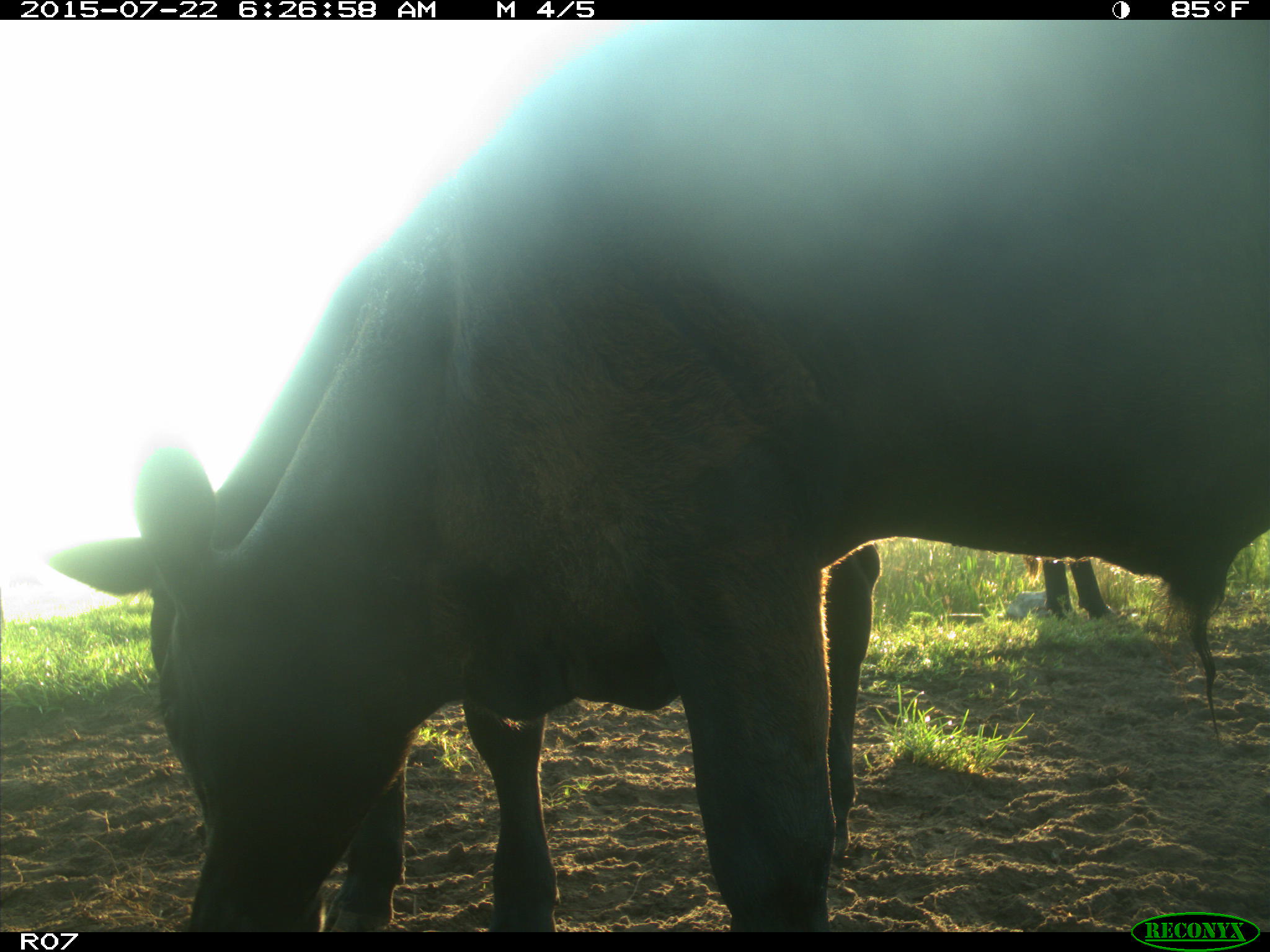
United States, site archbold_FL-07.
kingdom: Animalia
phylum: Chordata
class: Mammalia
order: Artiodactyla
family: Bovidae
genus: Bos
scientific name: Bos taurus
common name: domestic cow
Bos taurus (domestic cow).